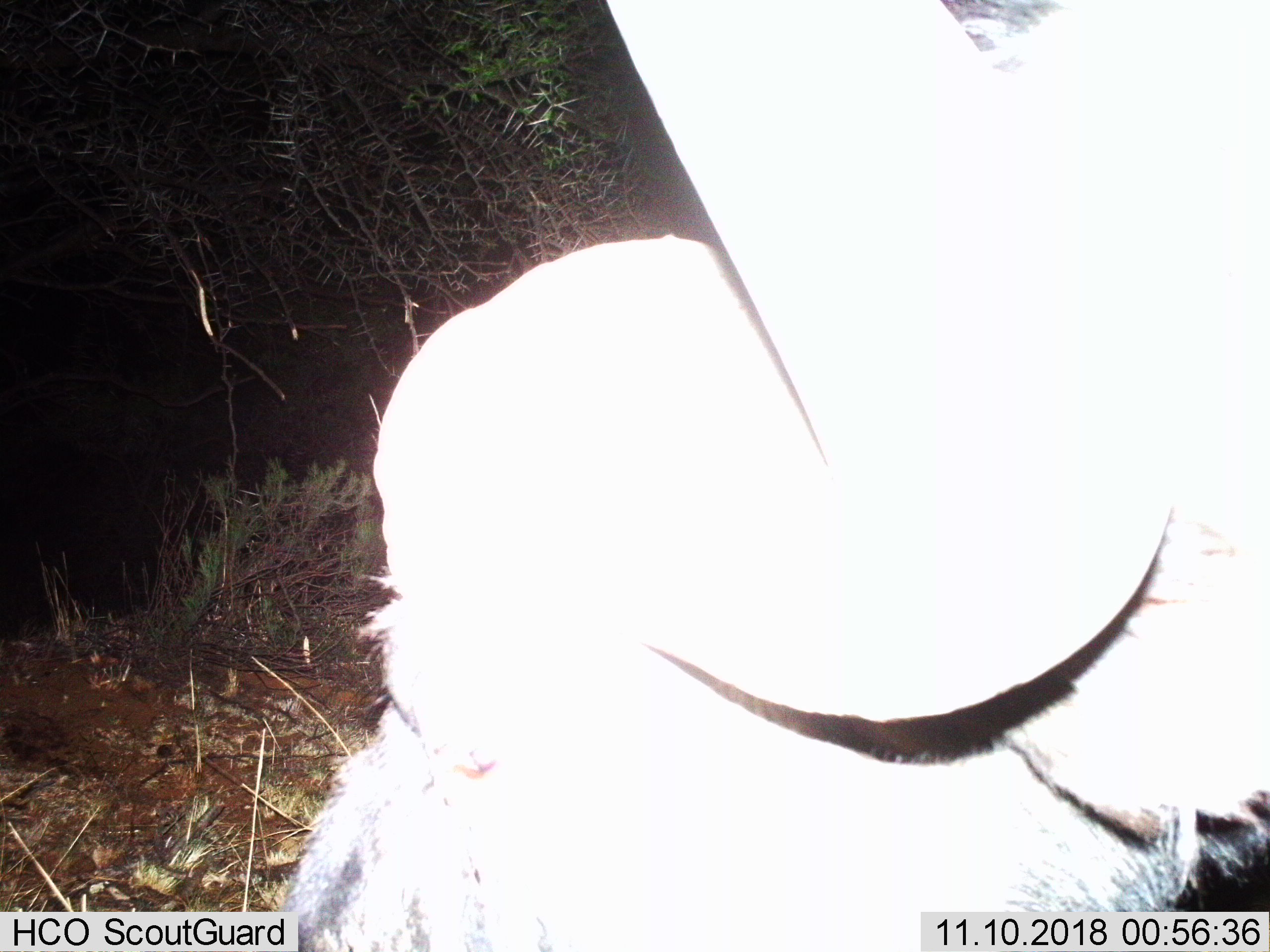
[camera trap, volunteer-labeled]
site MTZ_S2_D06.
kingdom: Animalia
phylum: Chordata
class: Mammalia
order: Artiodactyla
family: Bovidae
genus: Syncerus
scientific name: Syncerus caffer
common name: african buffalo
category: buffalo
Buffalo (african buffalo) (Syncerus caffer), count 1. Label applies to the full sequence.